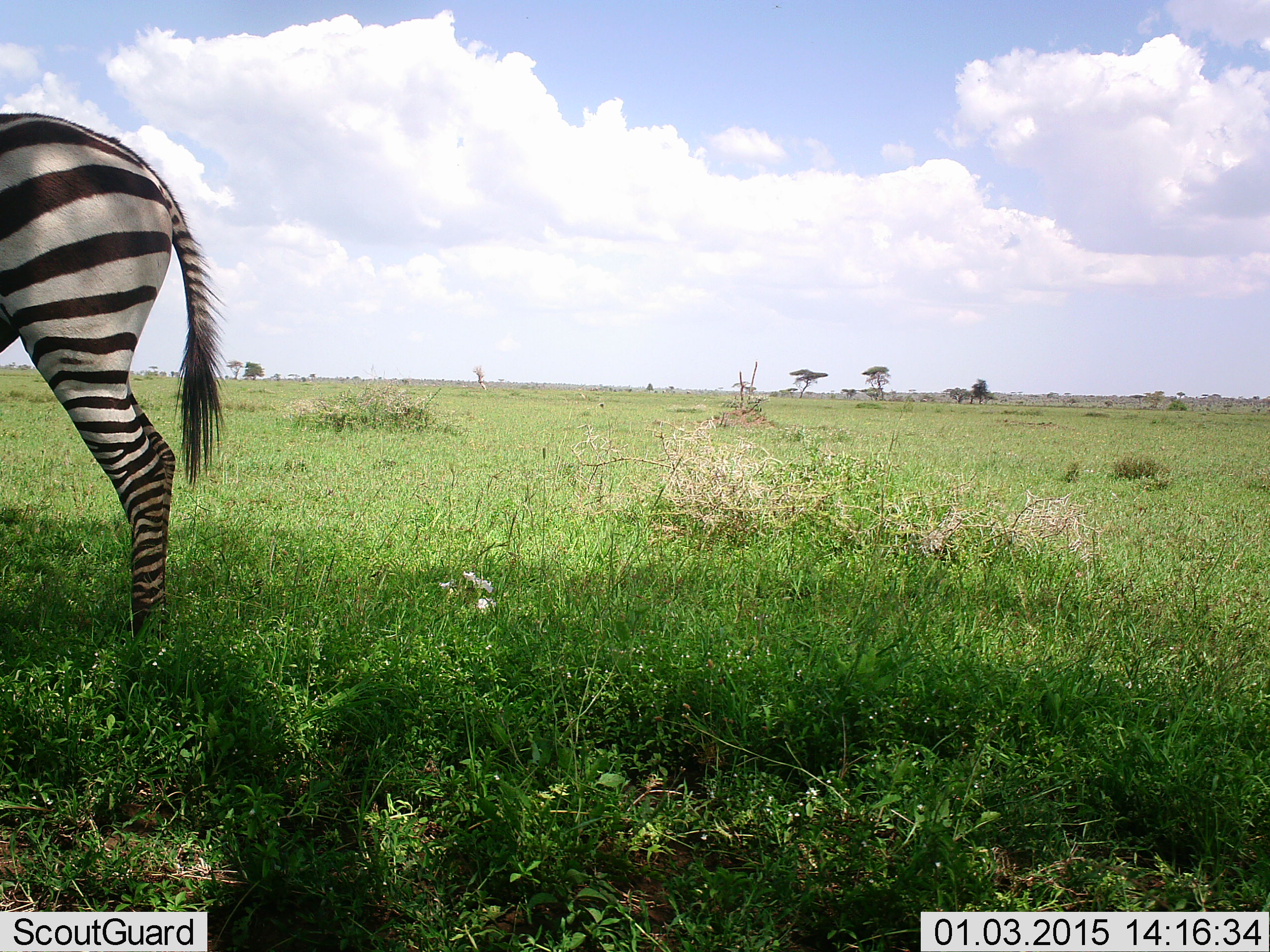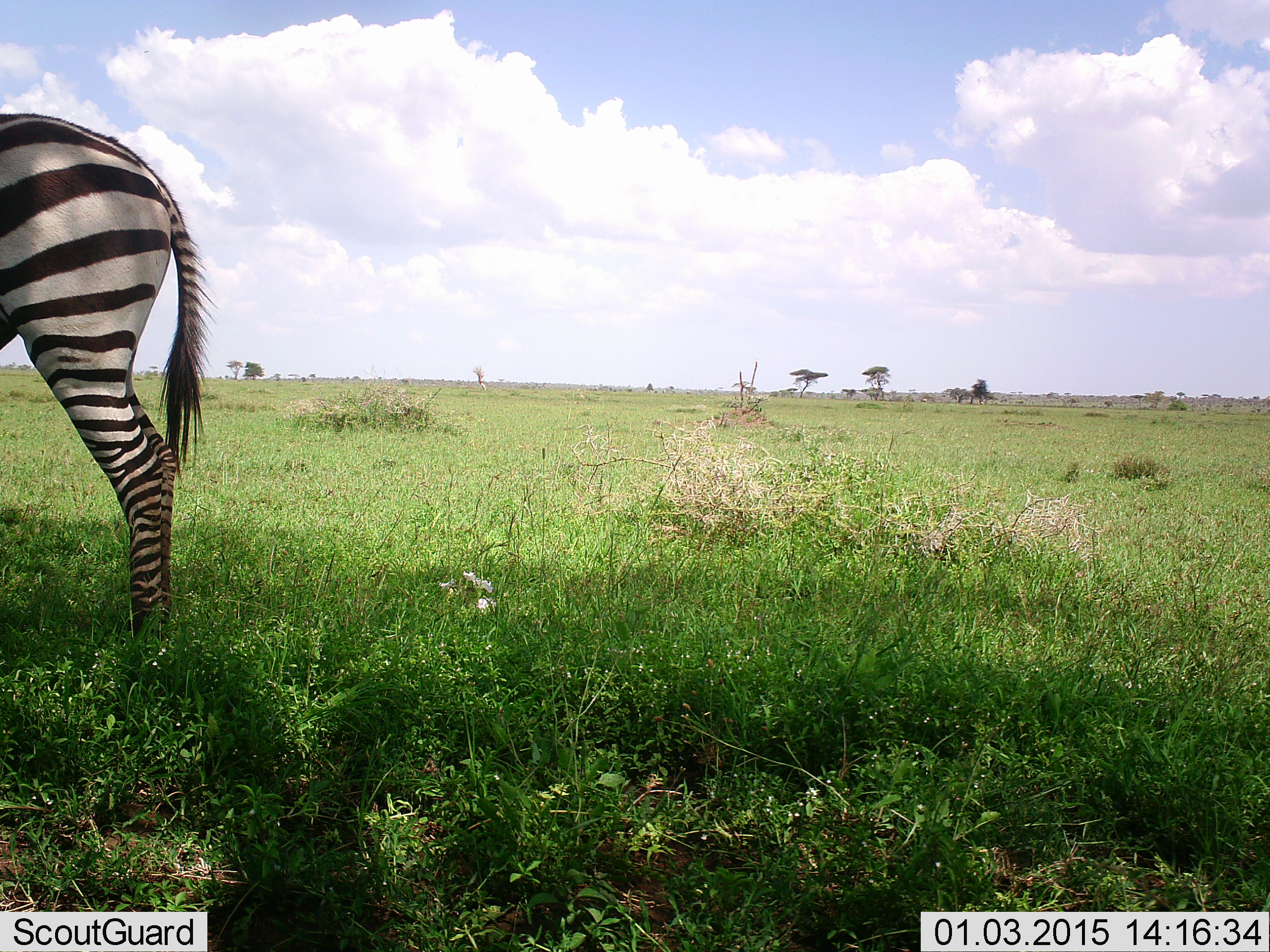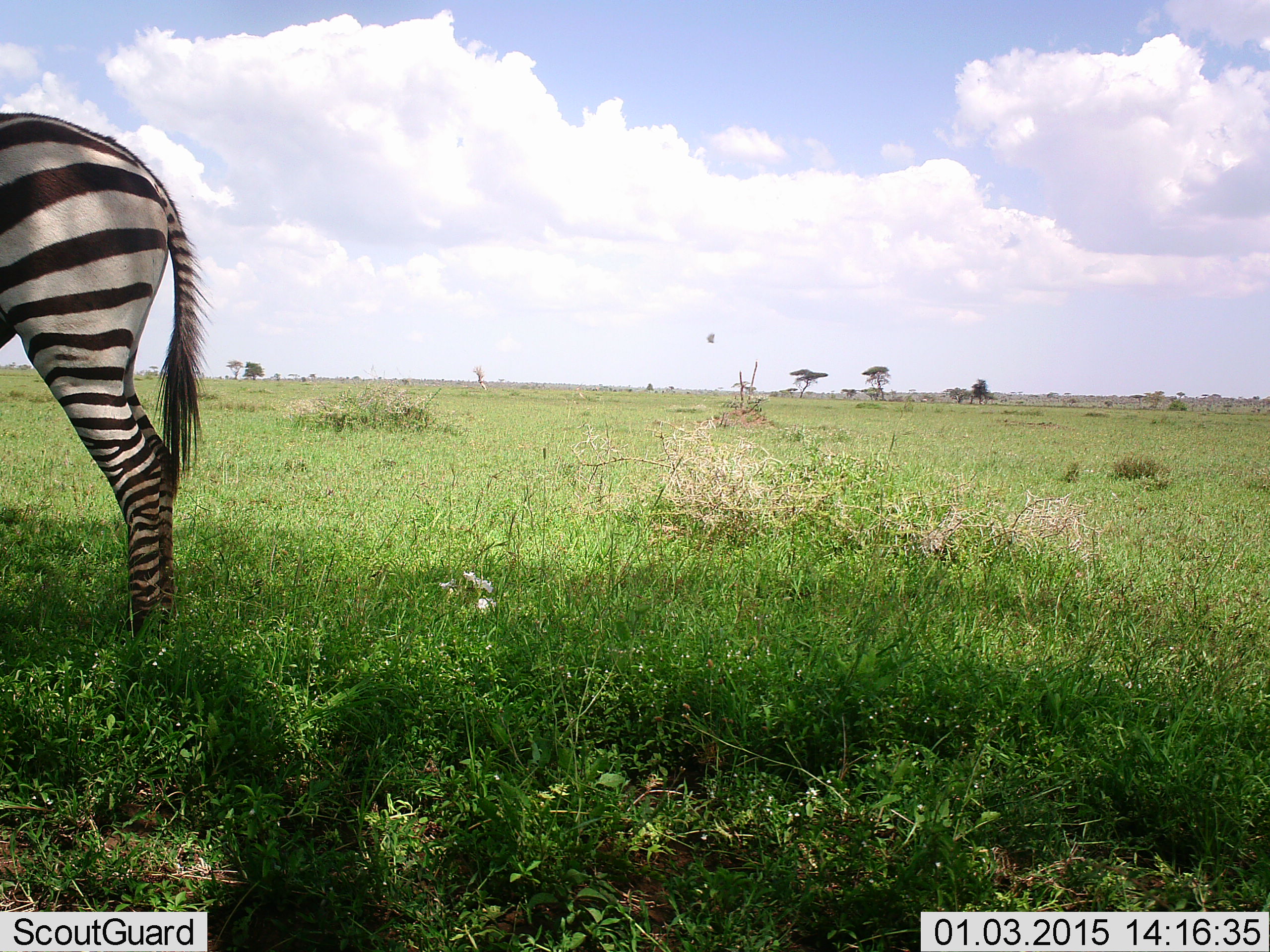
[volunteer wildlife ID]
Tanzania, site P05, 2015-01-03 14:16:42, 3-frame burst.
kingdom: Animalia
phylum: Chordata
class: Mammalia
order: Perissodactyla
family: Equidae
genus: Equus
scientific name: Equus quagga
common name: plains zebra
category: zebra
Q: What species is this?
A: Zebra (plains zebra) (Equus quagga).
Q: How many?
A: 1.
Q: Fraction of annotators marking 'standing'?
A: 100%.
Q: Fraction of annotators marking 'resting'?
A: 0%.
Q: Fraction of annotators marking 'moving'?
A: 0%.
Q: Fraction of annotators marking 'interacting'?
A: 0%.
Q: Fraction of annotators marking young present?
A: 0%.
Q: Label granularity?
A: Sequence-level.